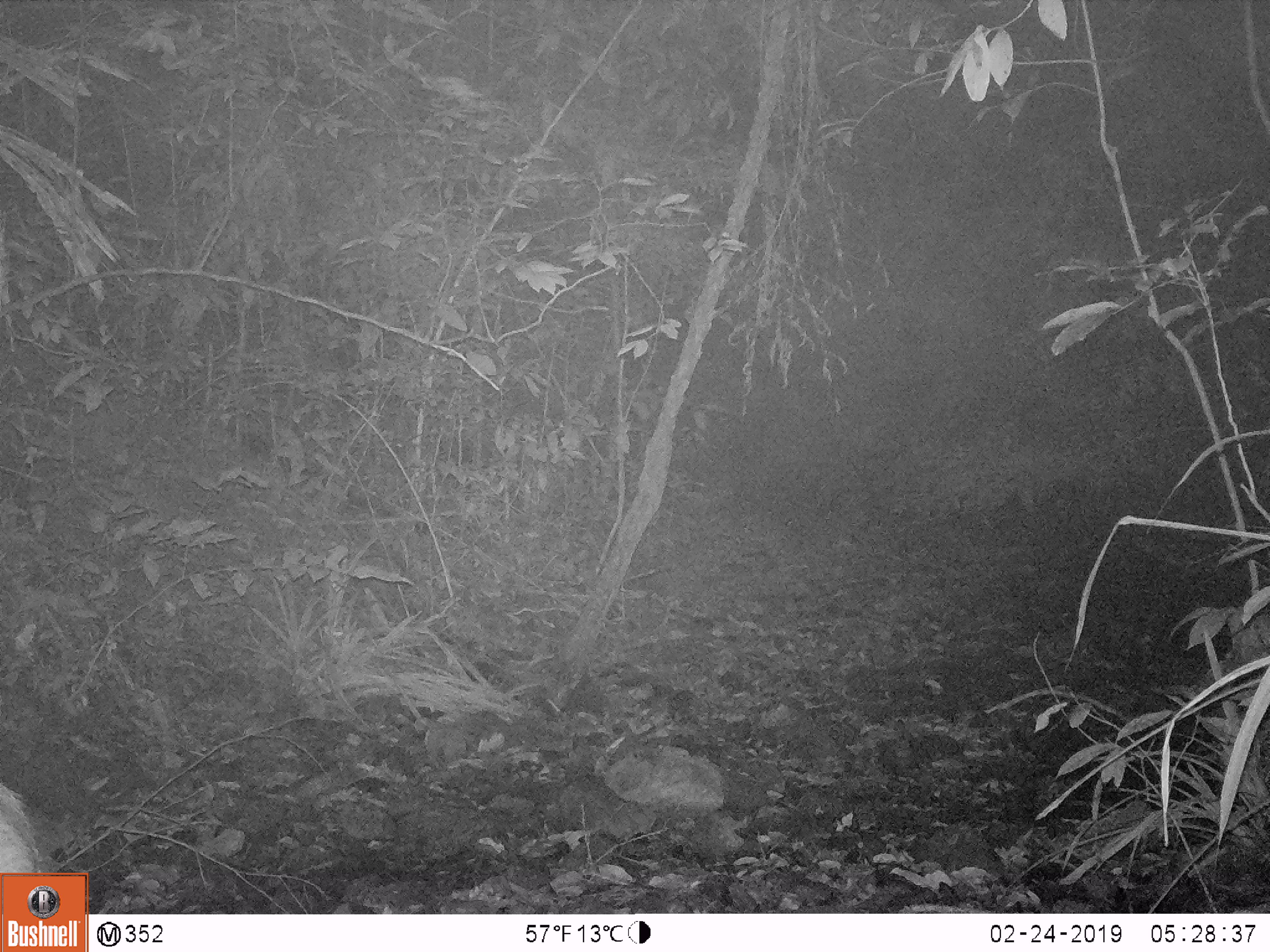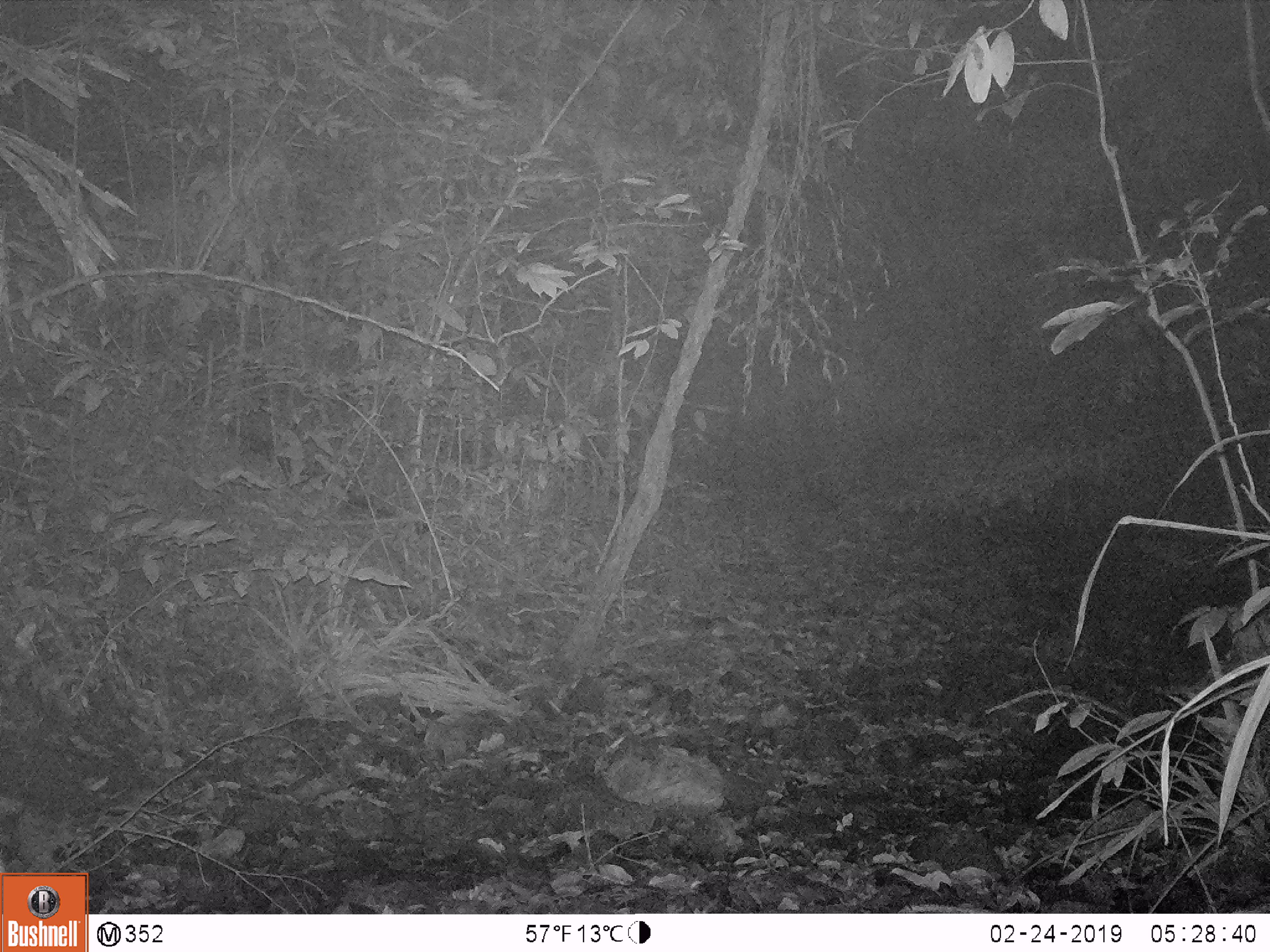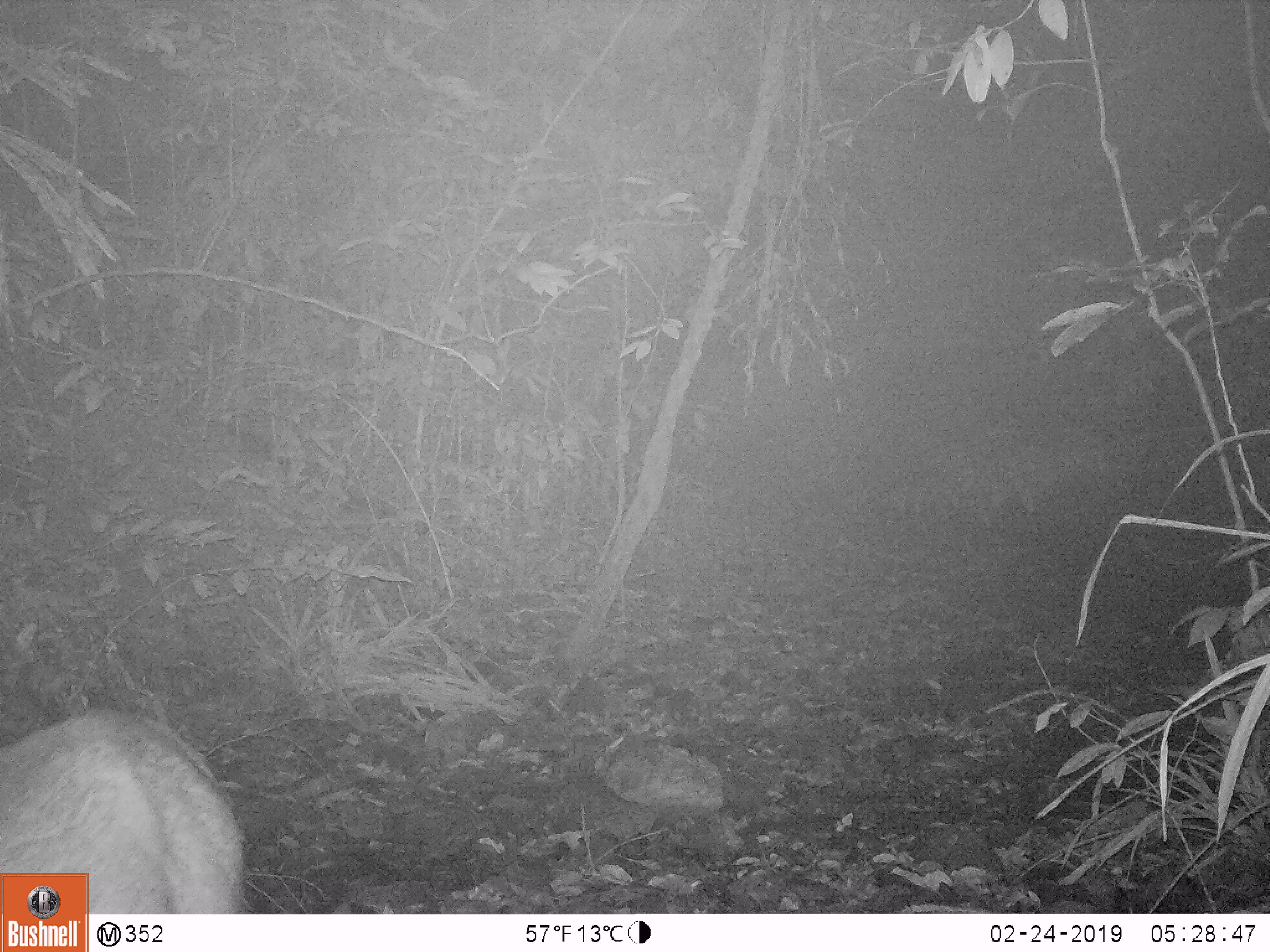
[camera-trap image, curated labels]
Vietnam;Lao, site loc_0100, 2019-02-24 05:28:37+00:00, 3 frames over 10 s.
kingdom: Animalia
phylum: Chordata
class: Mammalia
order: Artiodactyla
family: Cervidae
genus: Rusa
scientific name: Rusa unicolor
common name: sambar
Sambar (Rusa unicolor). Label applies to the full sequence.